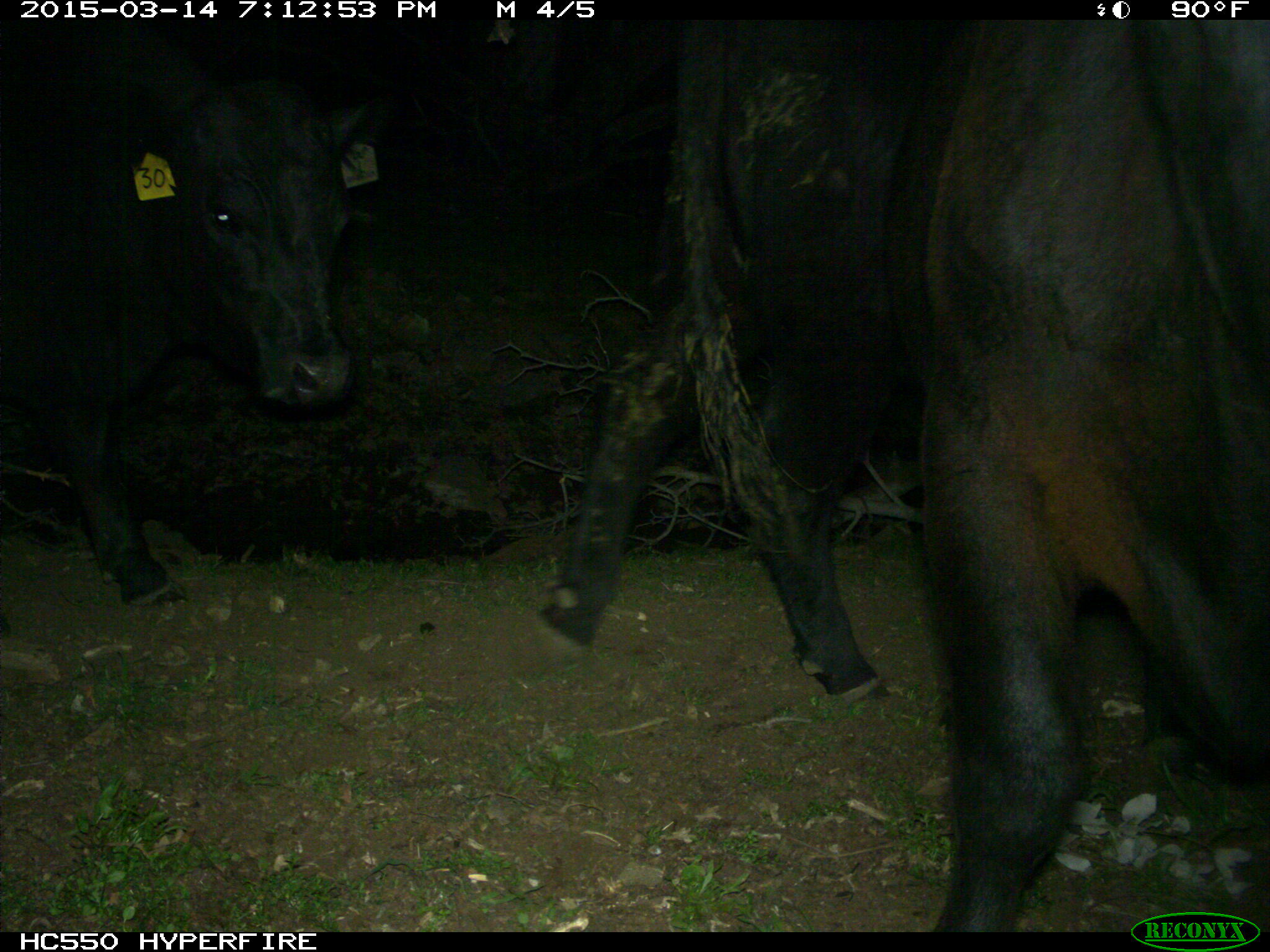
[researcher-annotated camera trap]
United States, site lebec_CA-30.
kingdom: Animalia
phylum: Chordata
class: Mammalia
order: Artiodactyla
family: Bovidae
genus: Bos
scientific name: Bos taurus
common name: domestic cow